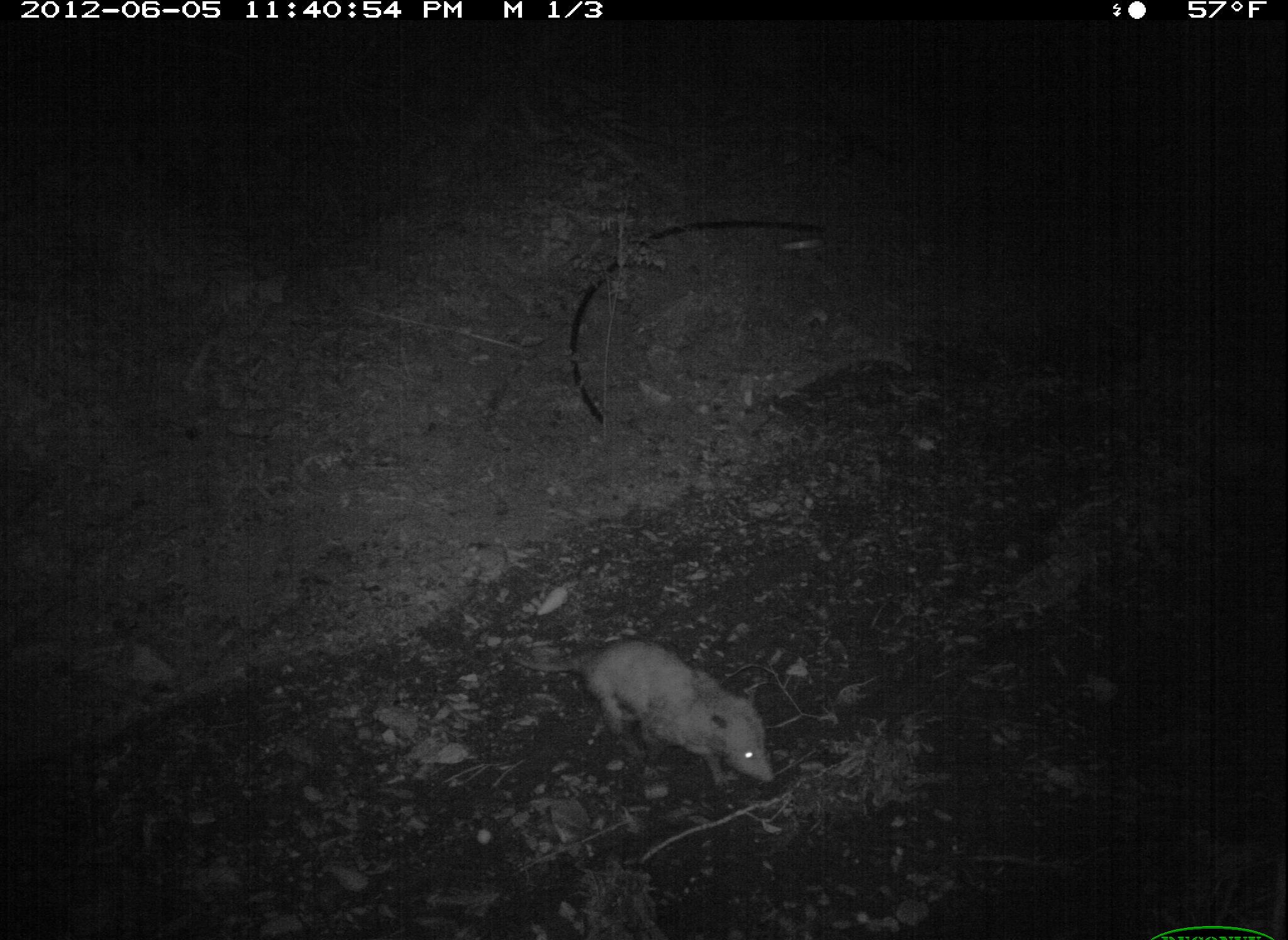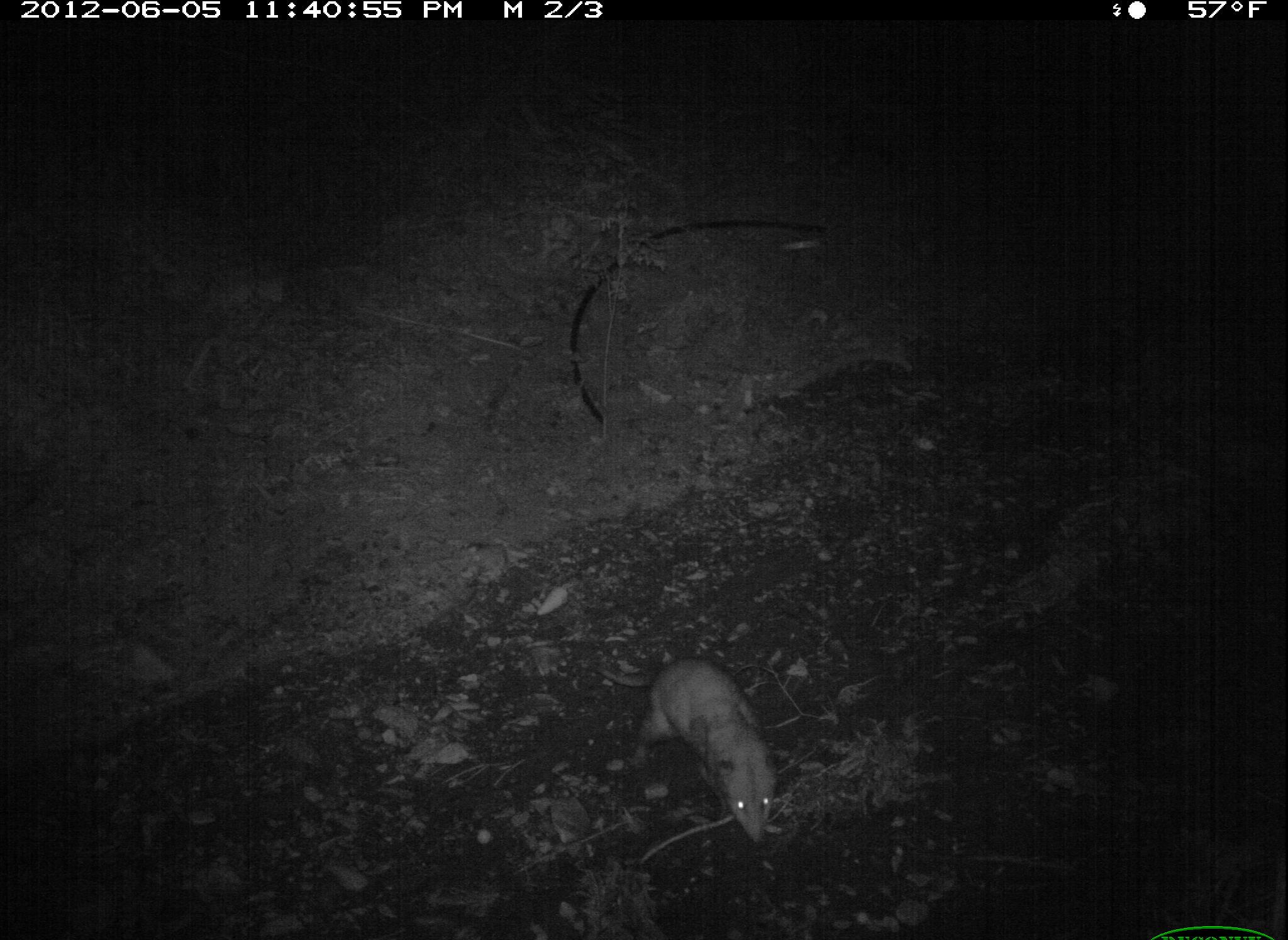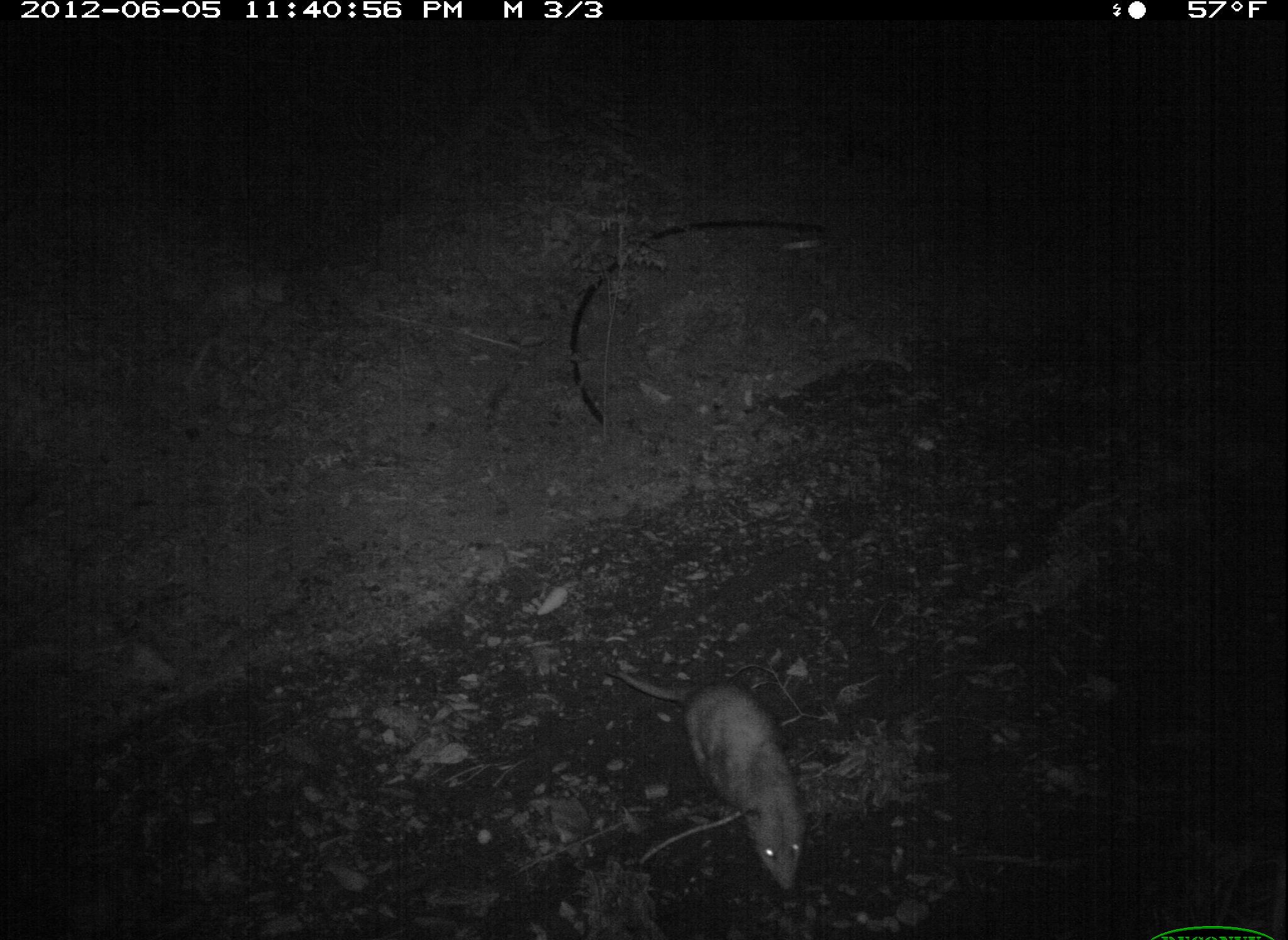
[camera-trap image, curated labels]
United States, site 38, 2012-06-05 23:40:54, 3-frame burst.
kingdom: Animalia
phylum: Chordata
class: Mammalia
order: Didelphimorphia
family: Didelphidae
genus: Didelphis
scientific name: Didelphis virginiana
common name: virginia opossum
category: opossum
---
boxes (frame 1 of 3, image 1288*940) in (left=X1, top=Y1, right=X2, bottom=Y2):
opossum: (left=507, top=631, right=782, bottom=804)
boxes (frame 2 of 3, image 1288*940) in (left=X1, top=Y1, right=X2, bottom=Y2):
opossum: (left=610, top=648, right=800, bottom=855)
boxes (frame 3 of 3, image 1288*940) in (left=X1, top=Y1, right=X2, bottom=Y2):
opossum: (left=617, top=648, right=819, bottom=905)